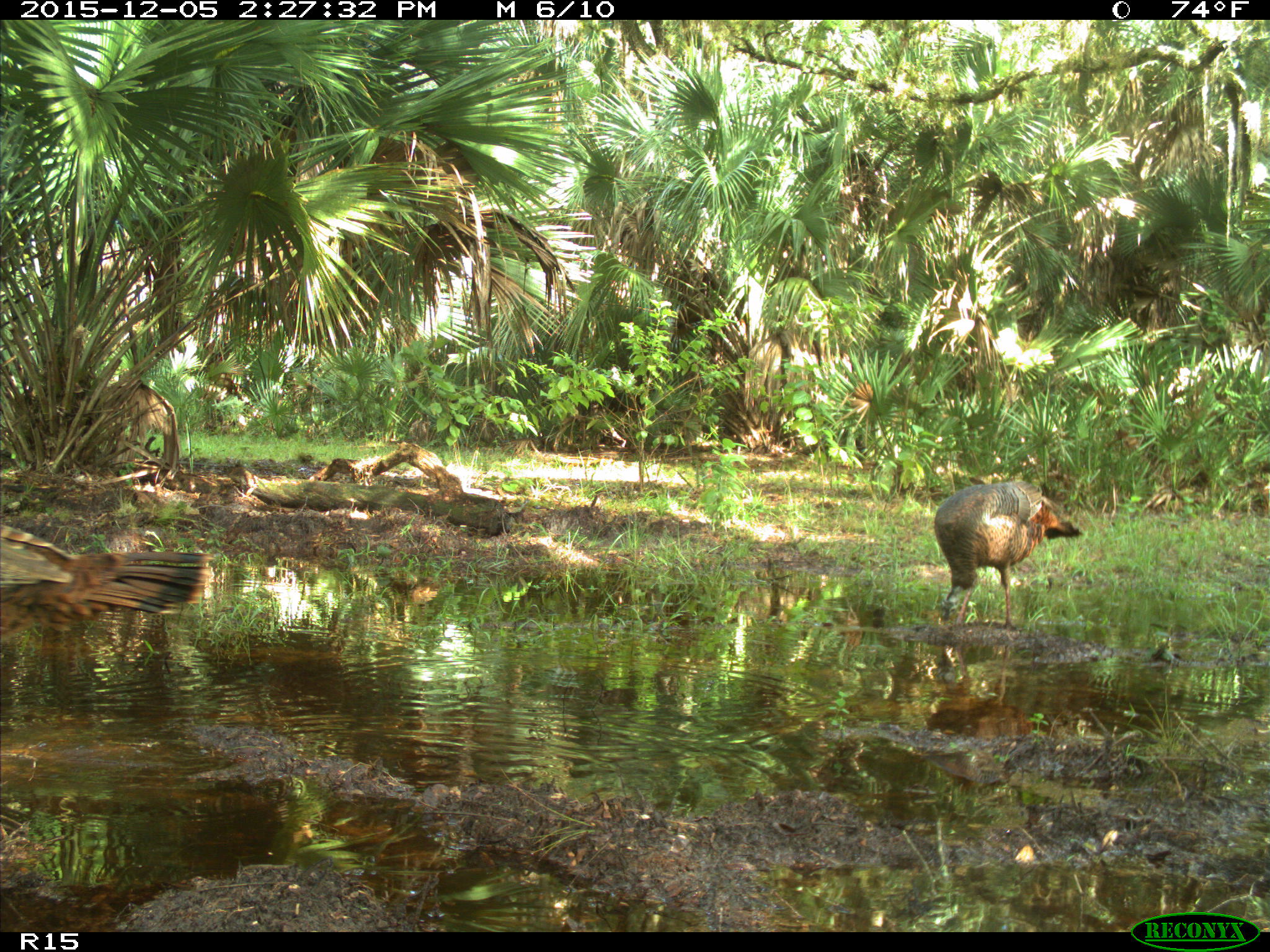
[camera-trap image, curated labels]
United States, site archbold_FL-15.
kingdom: Animalia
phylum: Chordata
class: Aves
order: Galliformes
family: Phasianidae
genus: Meleagris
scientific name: Meleagris gallopavo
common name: wild turkey